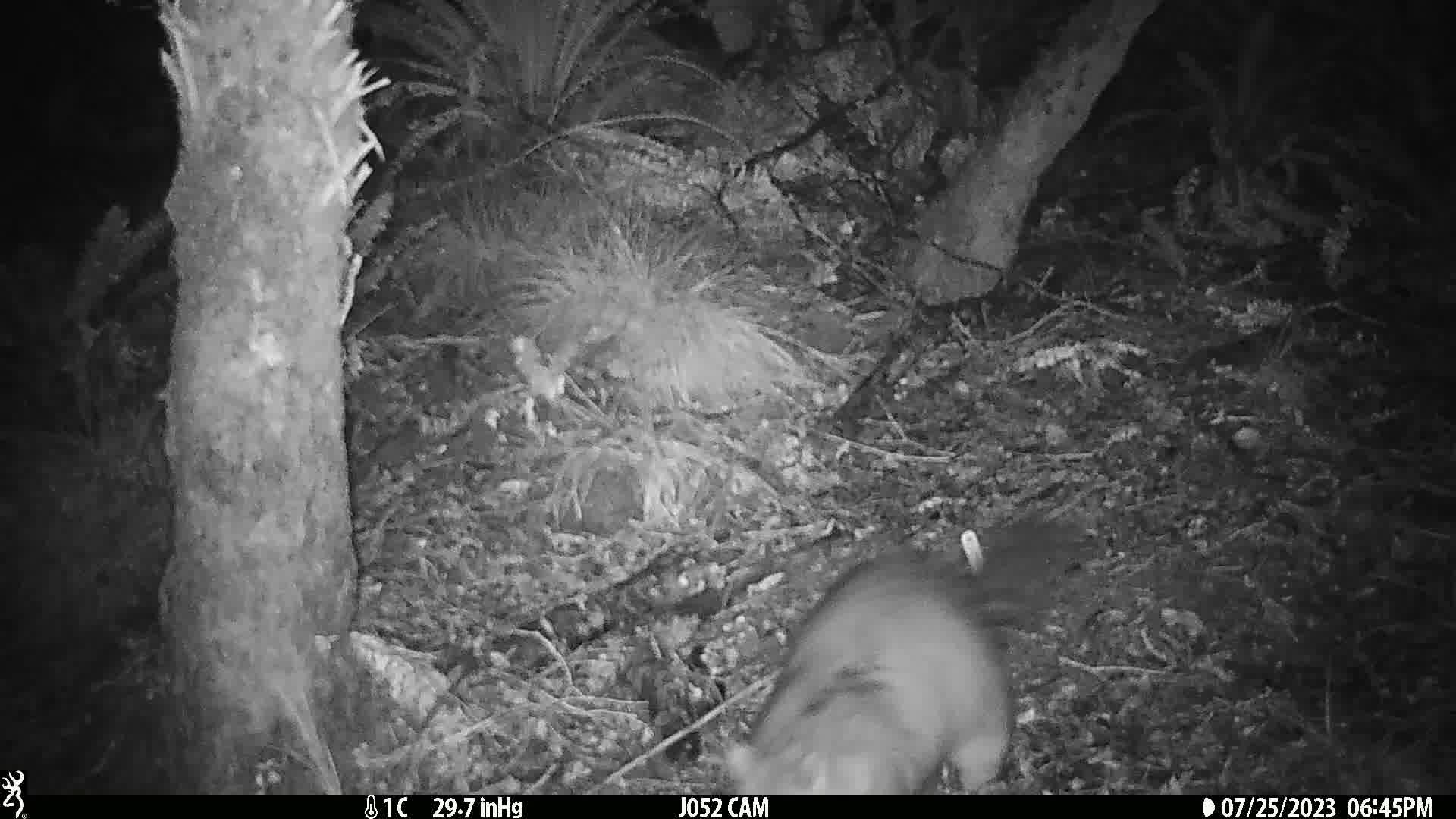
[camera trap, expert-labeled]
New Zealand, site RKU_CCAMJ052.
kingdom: Animalia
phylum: Chordata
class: Mammalia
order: Diprotodontia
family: Phalangeridae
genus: Trichosurus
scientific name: Trichosurus vulpecula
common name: common brushtail possum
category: possum